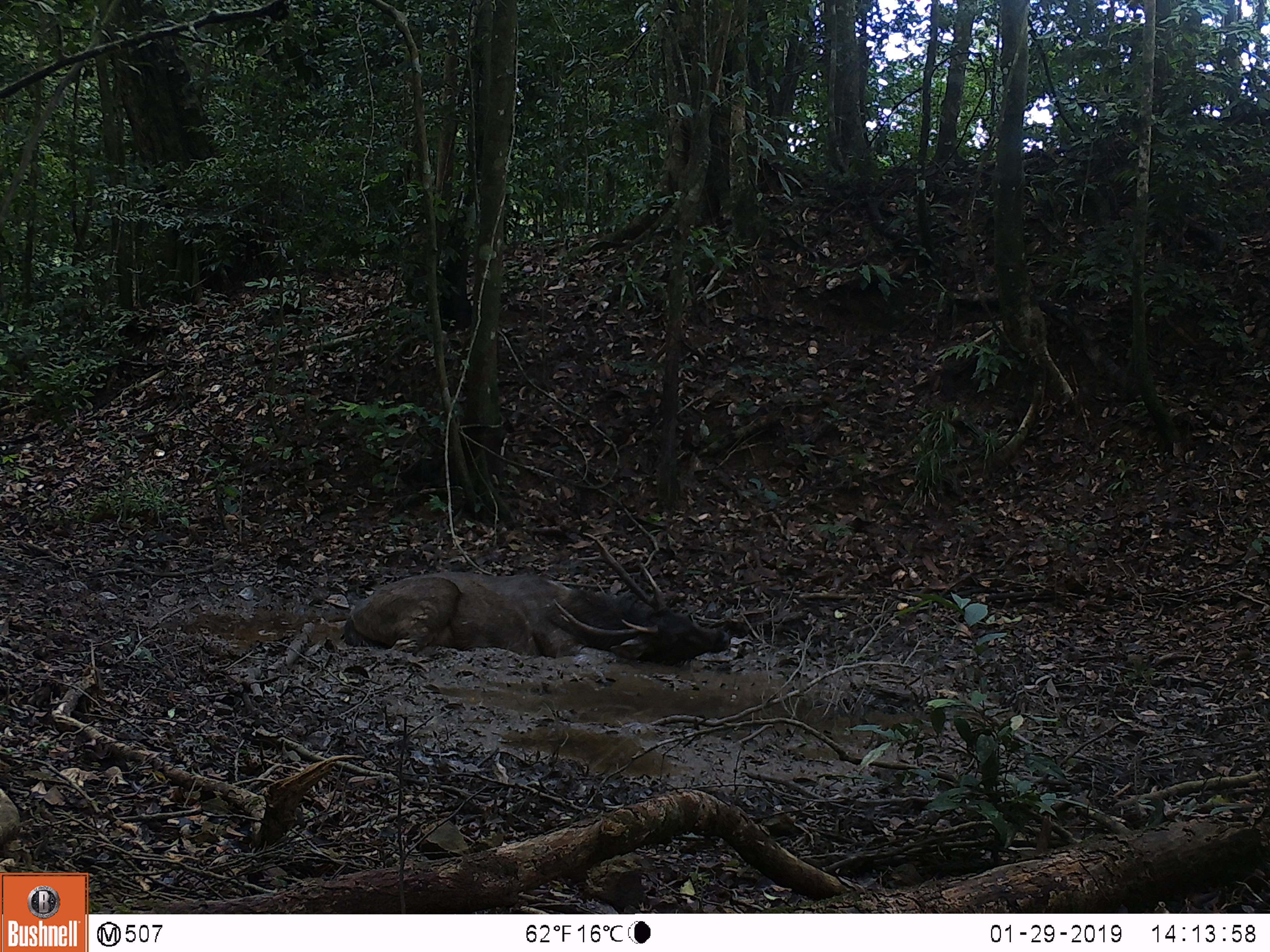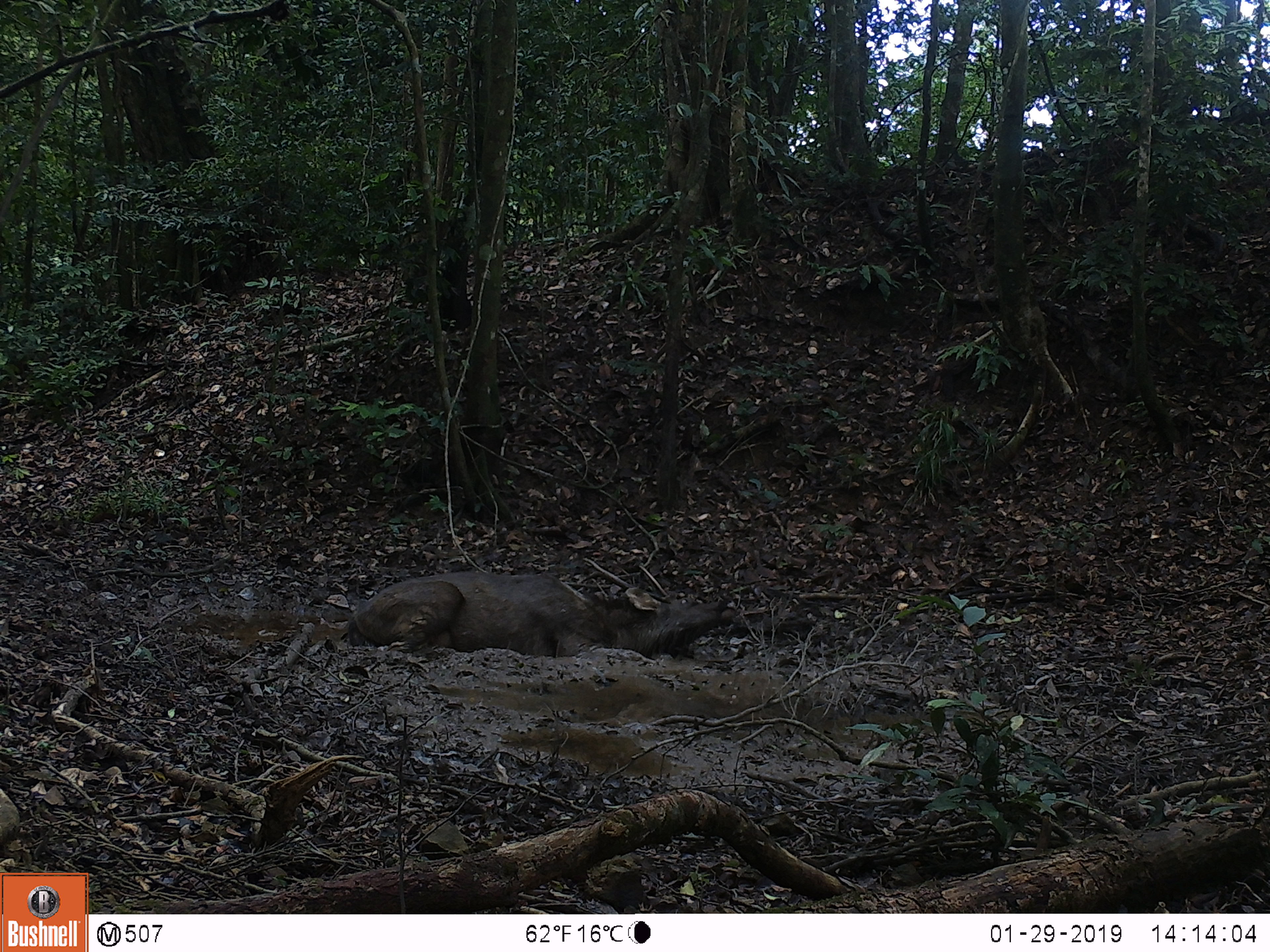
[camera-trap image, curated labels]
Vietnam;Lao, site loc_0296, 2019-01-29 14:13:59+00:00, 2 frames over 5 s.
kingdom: Animalia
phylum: Chordata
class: Mammalia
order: Artiodactyla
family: Cervidae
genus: Rusa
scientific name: Rusa unicolor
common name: sambar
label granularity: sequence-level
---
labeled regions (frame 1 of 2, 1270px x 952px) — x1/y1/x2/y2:
sambar: 339/529/733/665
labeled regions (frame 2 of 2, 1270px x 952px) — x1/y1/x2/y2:
sambar: 344/556/738/662